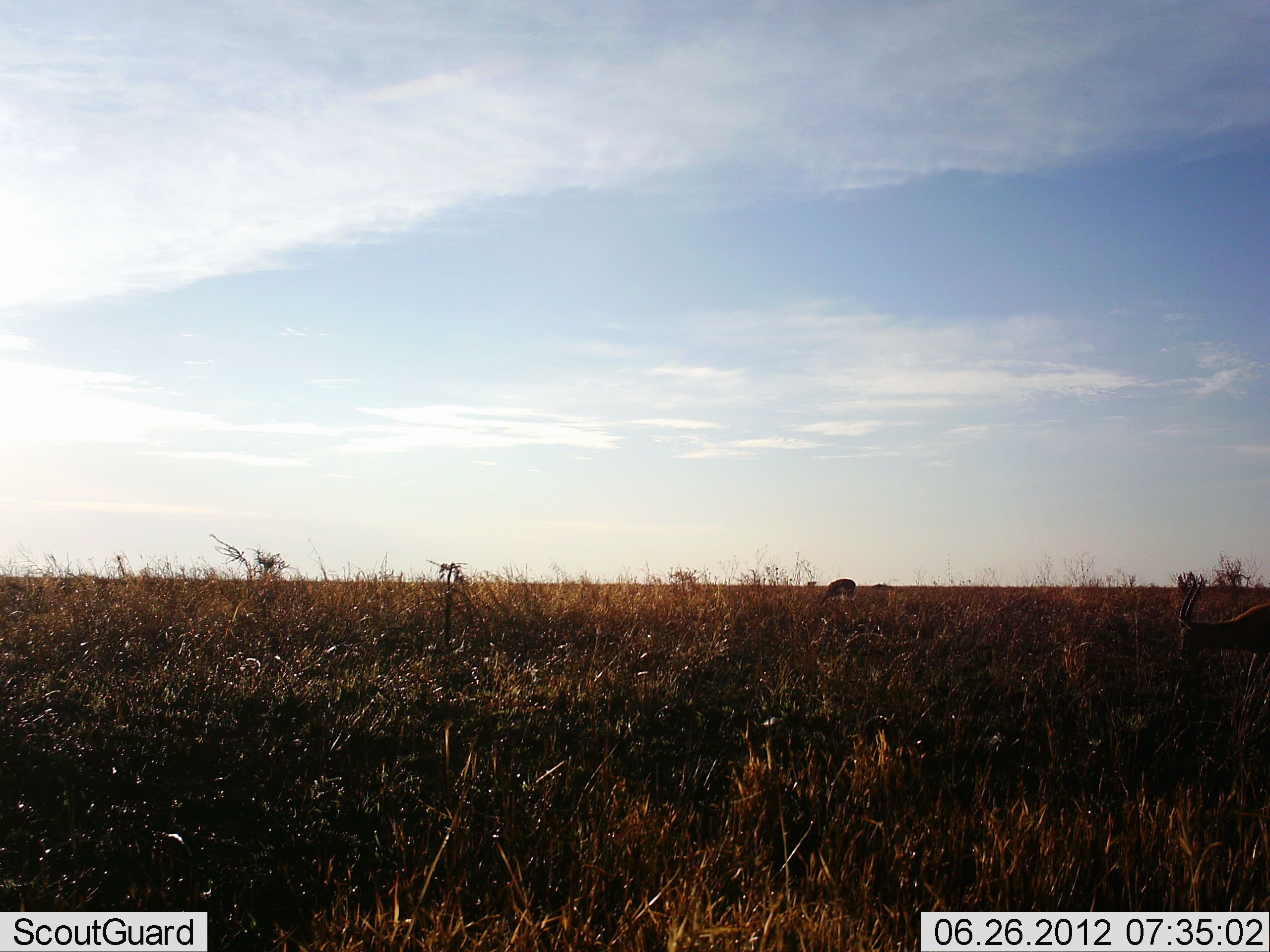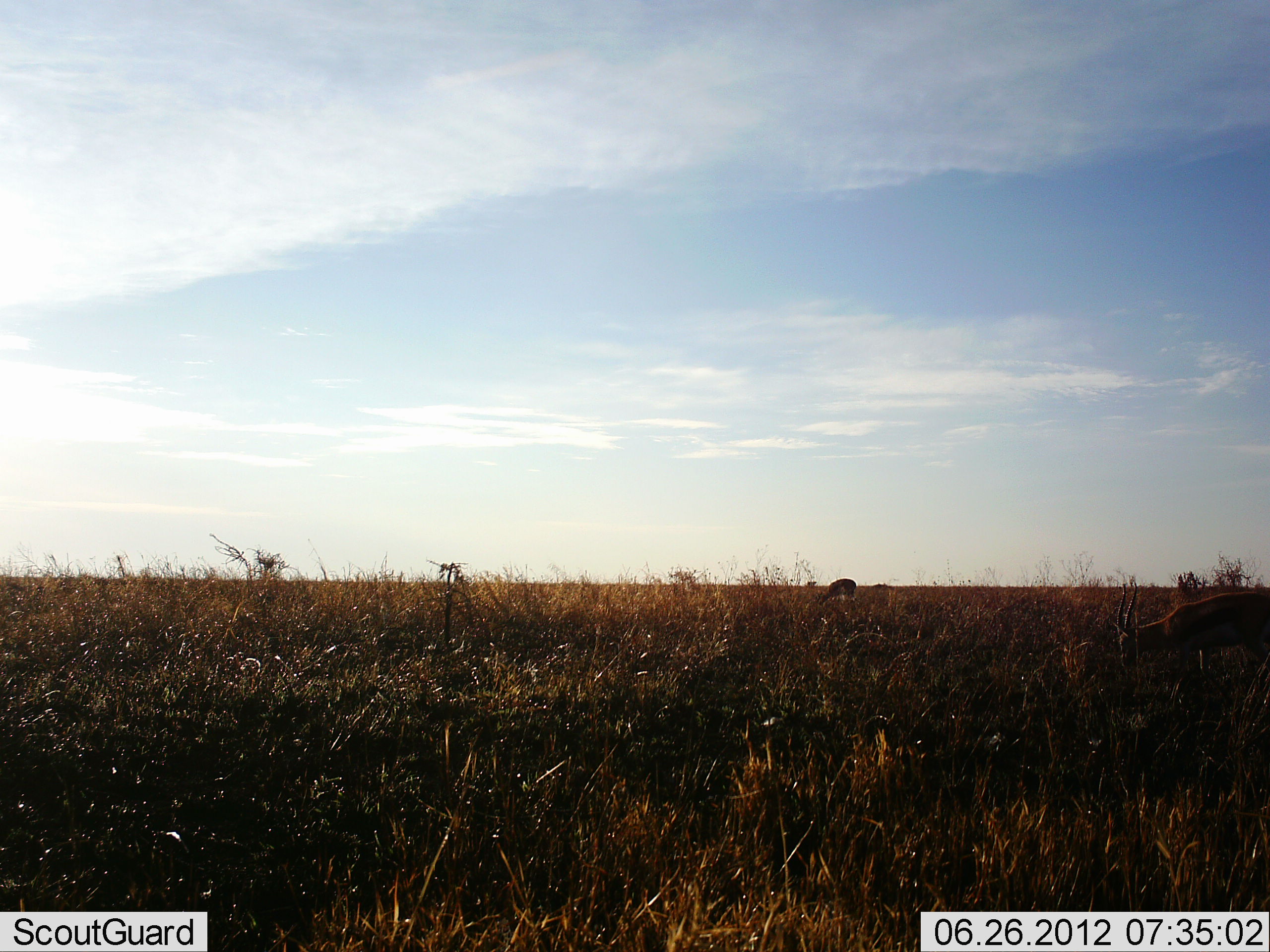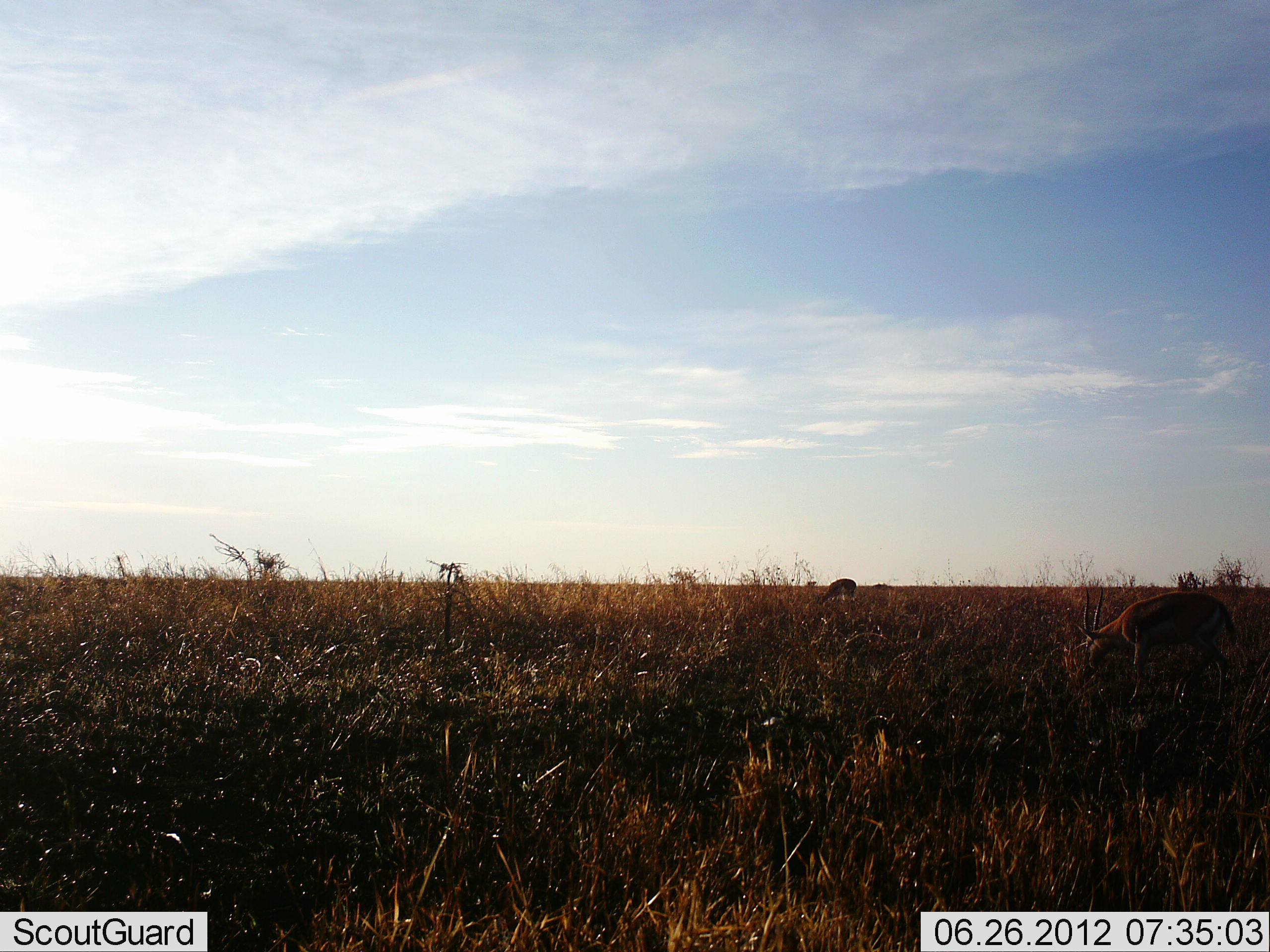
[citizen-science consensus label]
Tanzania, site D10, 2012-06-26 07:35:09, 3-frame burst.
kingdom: Animalia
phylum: Chordata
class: Mammalia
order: Artiodactyla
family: Bovidae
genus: Eudorcas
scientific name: Eudorcas thomsonii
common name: thomson's gazelle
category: gazellethomsons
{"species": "gazellethomsons (thomson's gazelle) (Eudorcas thomsonii)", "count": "2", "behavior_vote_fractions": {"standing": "30%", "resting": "0%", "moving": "80%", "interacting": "0%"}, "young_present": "0%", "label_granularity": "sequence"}